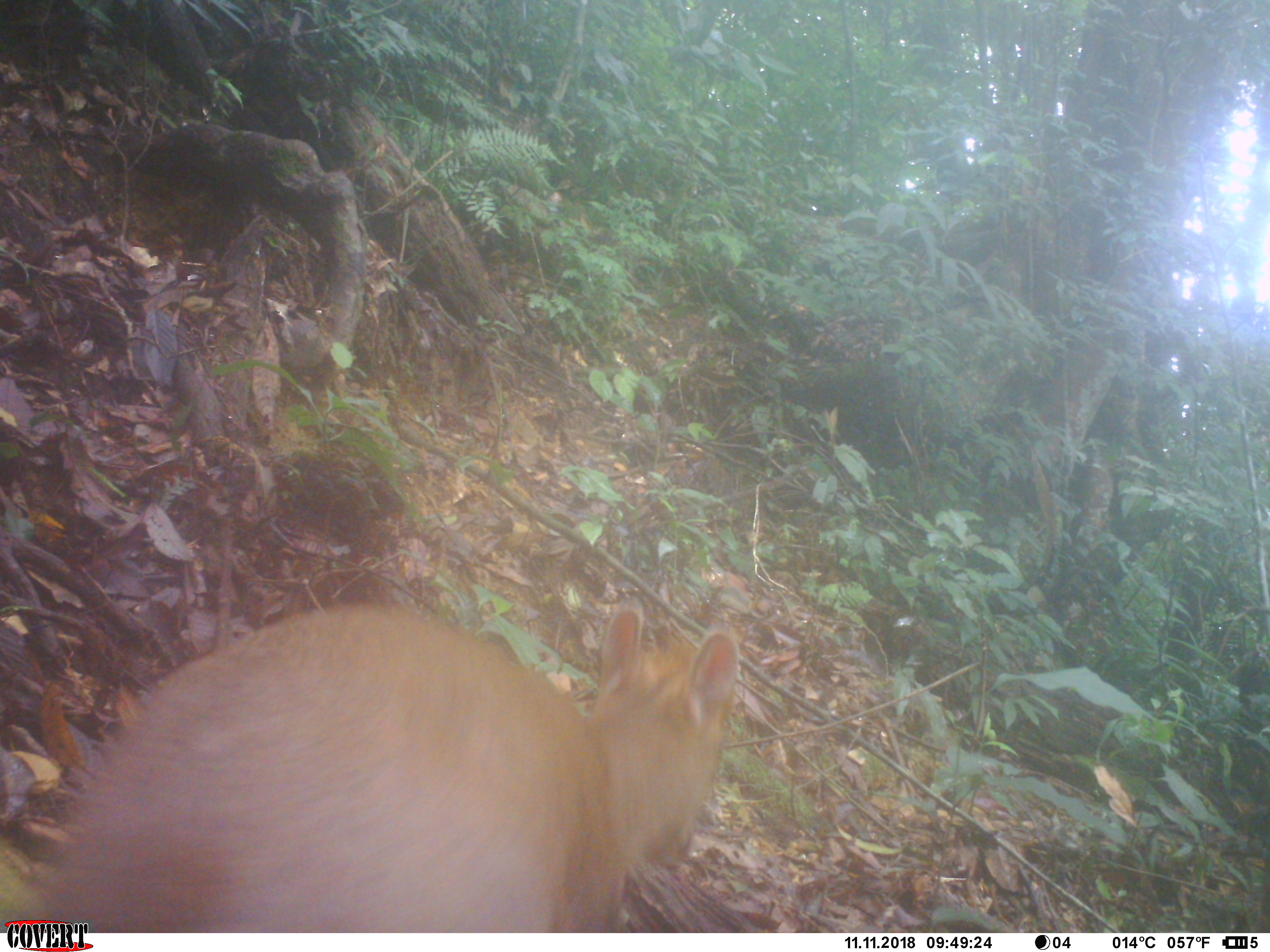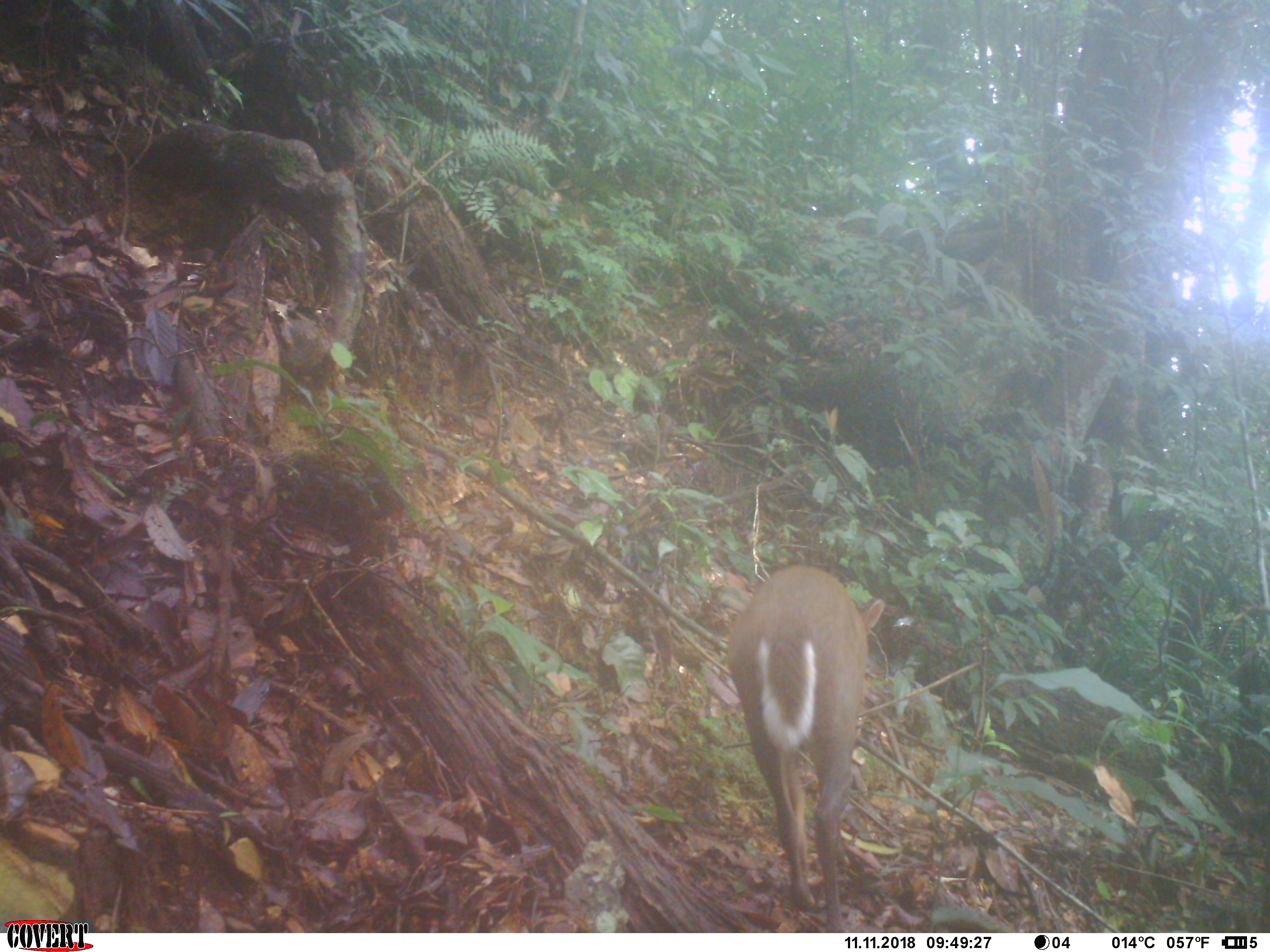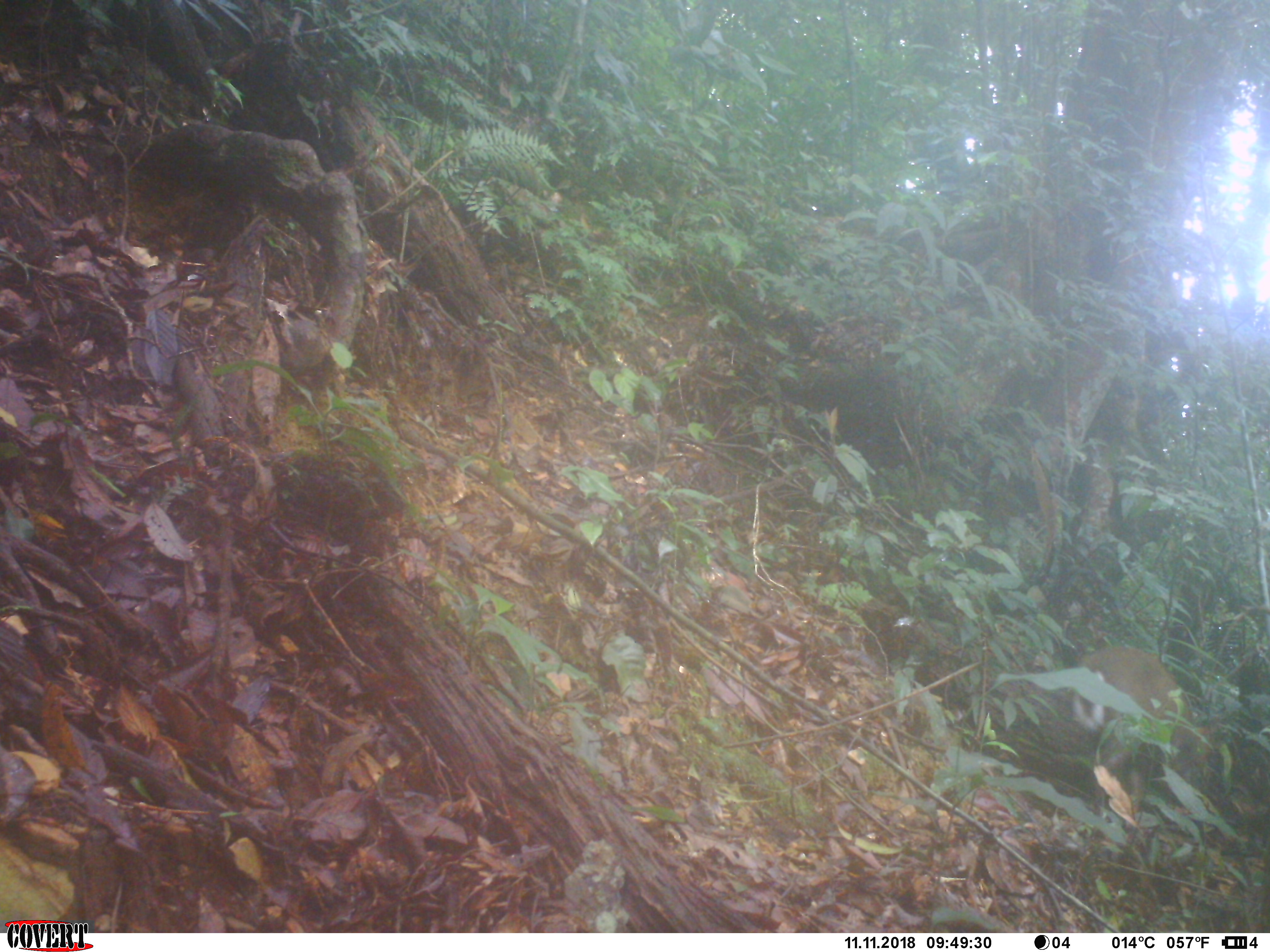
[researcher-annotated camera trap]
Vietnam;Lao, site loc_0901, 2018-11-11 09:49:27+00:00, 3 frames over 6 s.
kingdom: Animalia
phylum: Chordata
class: Mammalia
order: Artiodactyla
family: Cervidae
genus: Muntiacus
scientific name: Muntiacus rooseveltorum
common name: roosevelt's muntjac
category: roosevelts muntjac group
Roosevelts muntjac group (roosevelt's muntjac) (Muntiacus rooseveltorum). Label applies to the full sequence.